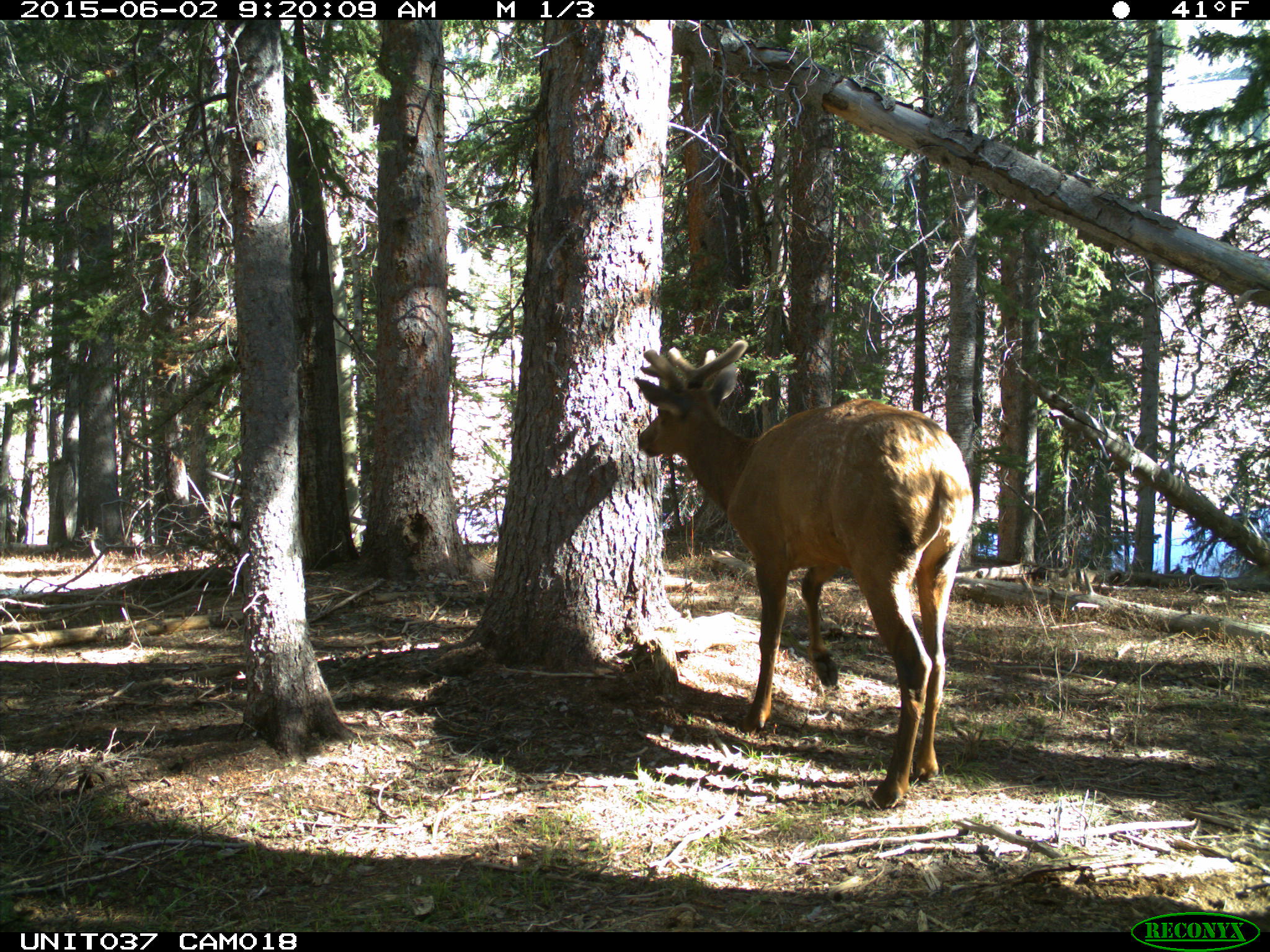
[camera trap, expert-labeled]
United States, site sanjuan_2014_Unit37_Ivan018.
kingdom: Animalia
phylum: Chordata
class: Mammalia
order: Artiodactyla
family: Cervidae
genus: Cervus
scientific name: Cervus elaphus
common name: red deer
Cervus elaphus (red deer).